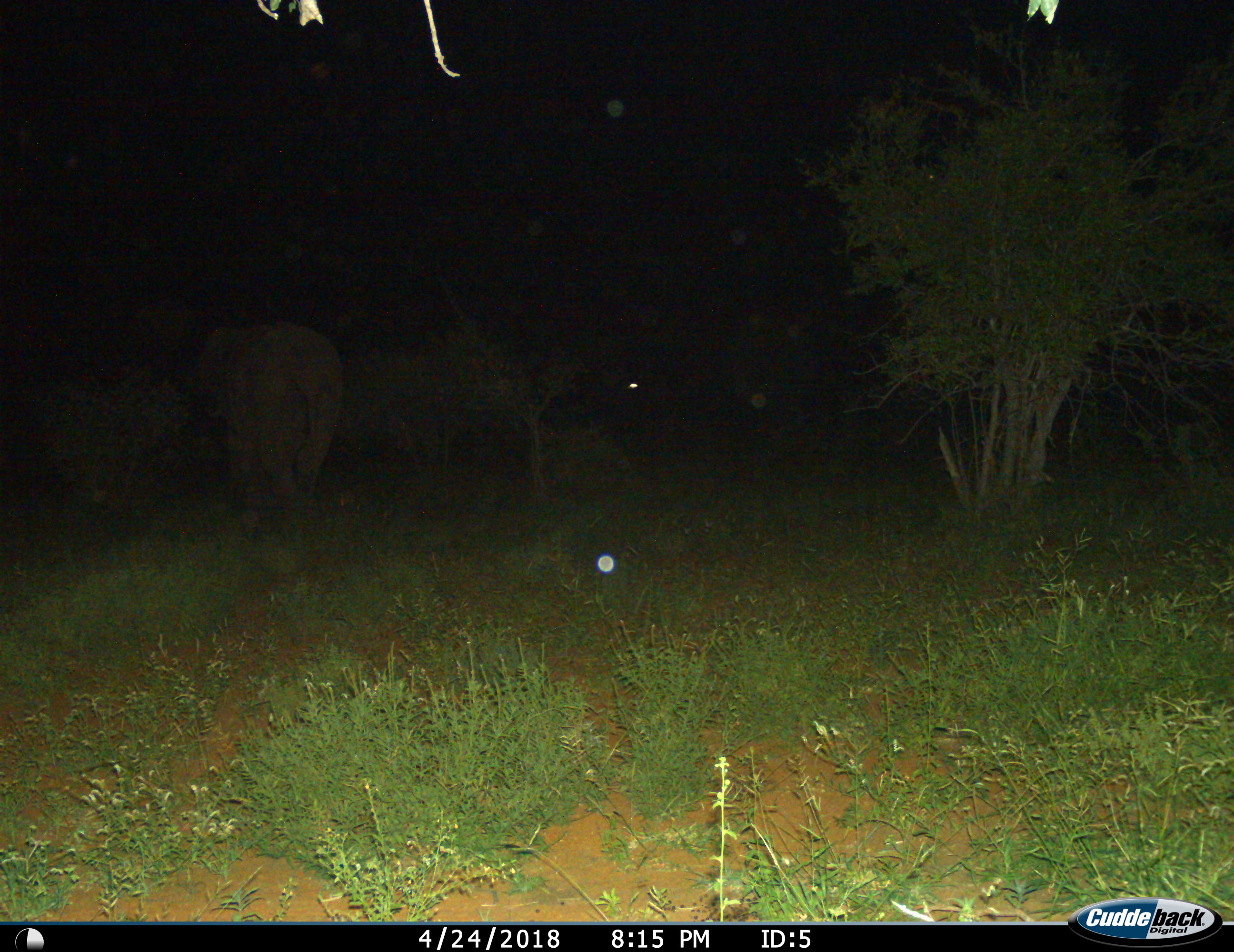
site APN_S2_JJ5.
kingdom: Animalia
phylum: Chordata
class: Mammalia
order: Proboscidea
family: Elephantidae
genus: Loxodonta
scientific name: Loxodonta africana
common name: african bush elephant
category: elephant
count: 1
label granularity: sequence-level